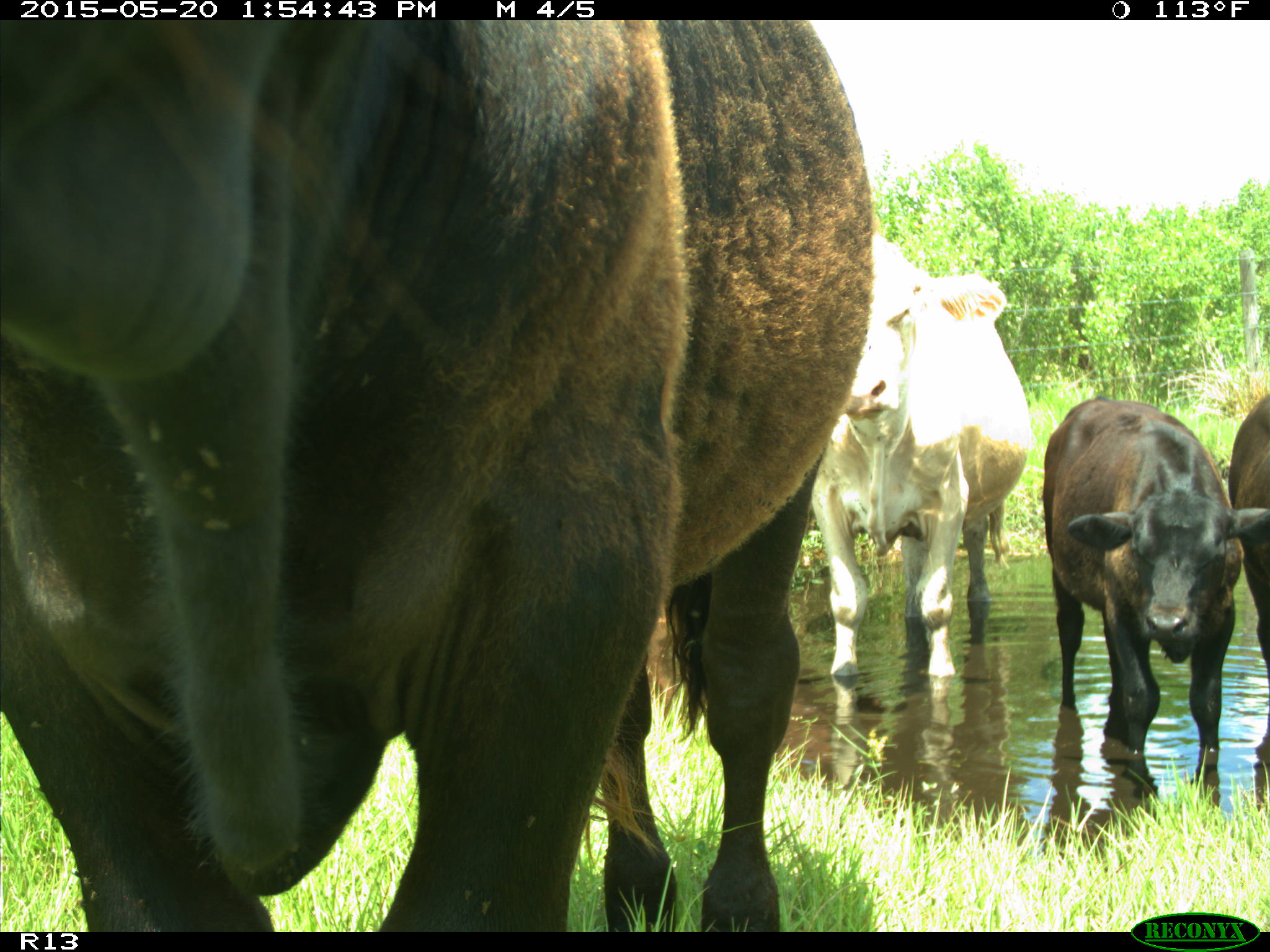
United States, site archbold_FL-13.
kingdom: Animalia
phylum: Chordata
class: Mammalia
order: Artiodactyla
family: Bovidae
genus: Bos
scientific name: Bos taurus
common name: domestic cow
Bos taurus (domestic cow).